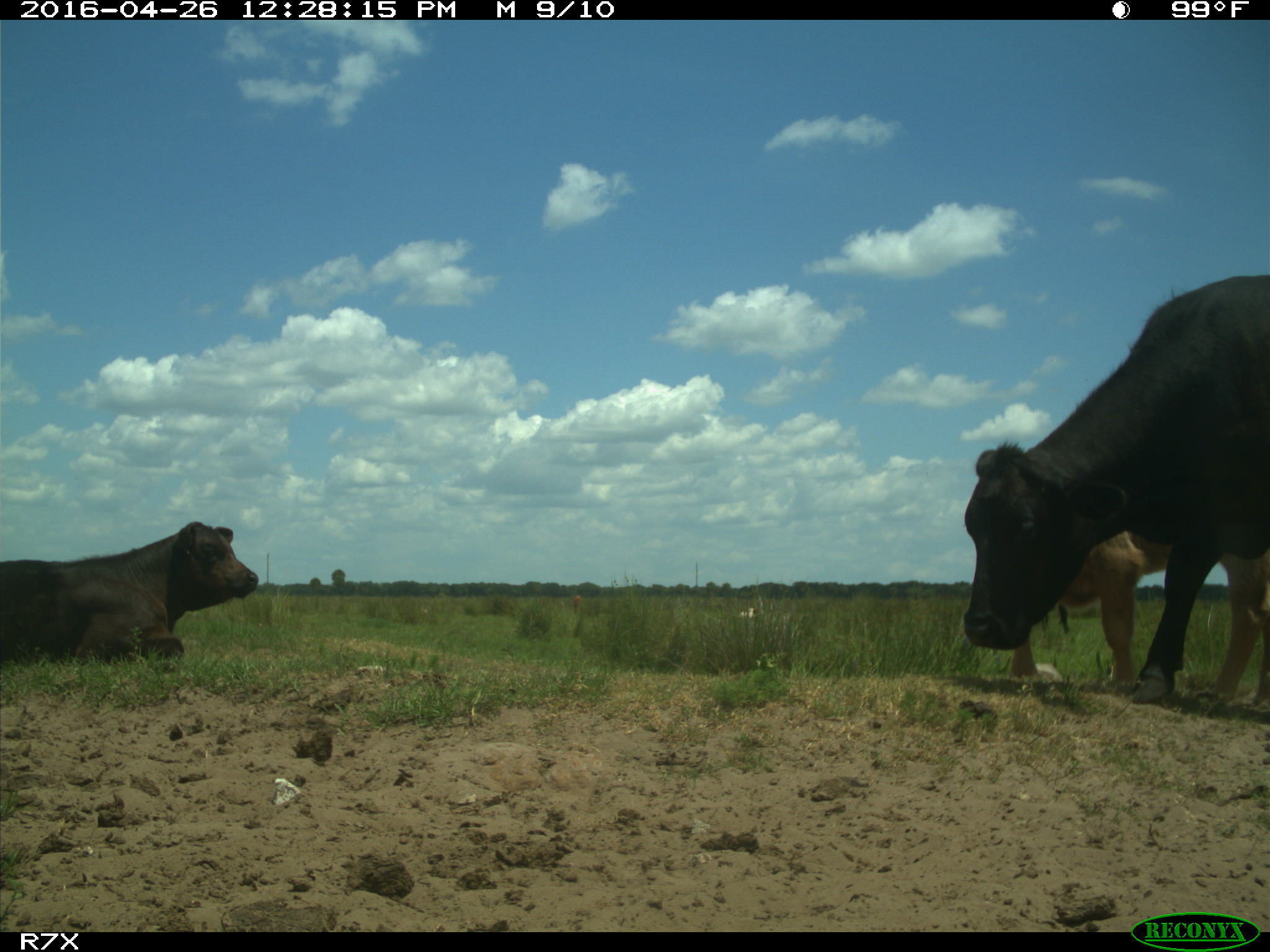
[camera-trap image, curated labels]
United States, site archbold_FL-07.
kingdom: Animalia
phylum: Chordata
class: Mammalia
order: Artiodactyla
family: Bovidae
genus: Bos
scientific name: Bos taurus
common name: domestic cow